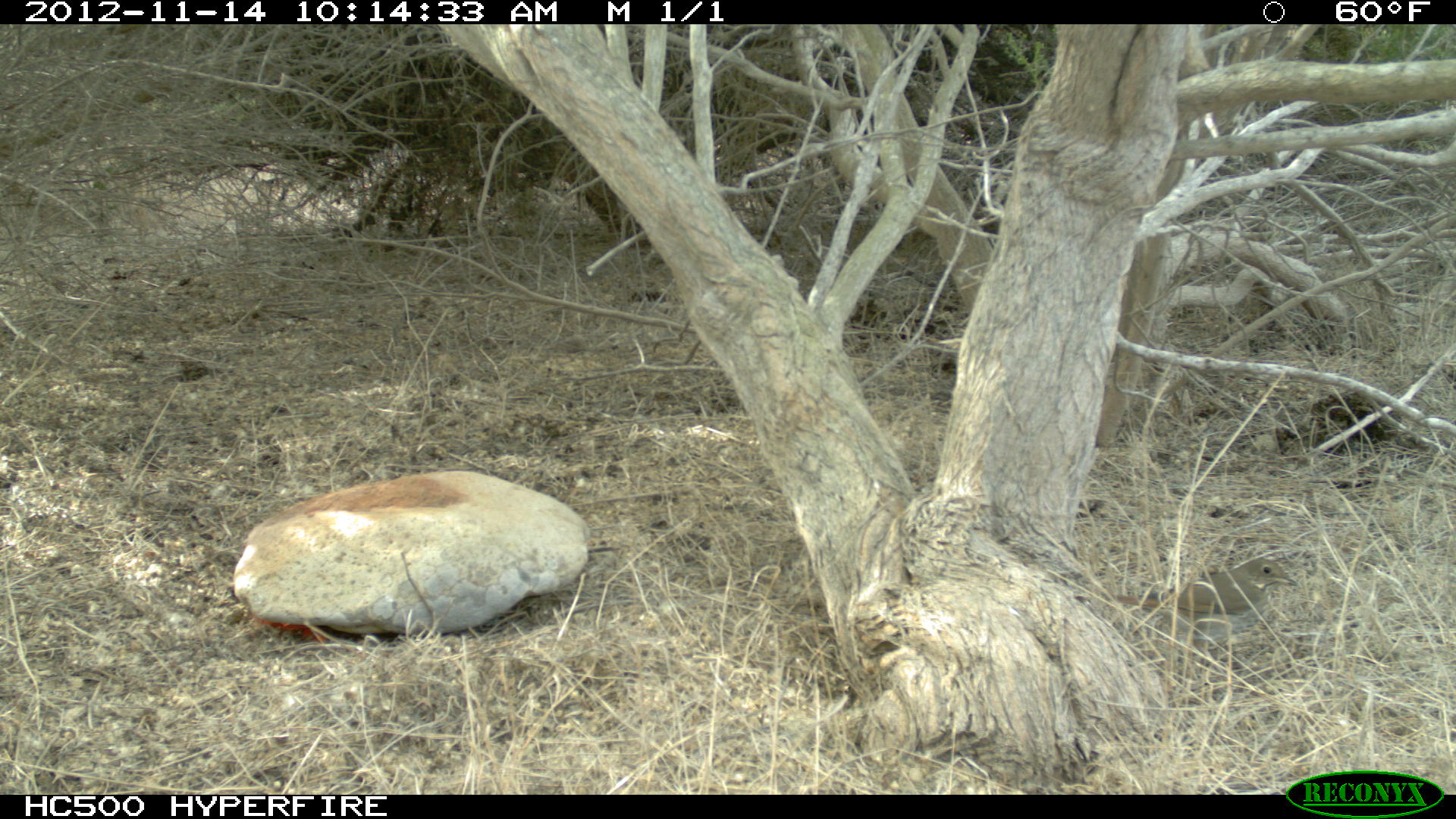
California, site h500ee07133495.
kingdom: Animalia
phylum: Chordata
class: Aves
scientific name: Aves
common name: bird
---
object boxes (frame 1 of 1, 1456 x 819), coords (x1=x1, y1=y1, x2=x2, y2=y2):
bird: (x1=1071, y1=557, x2=1298, y2=651)